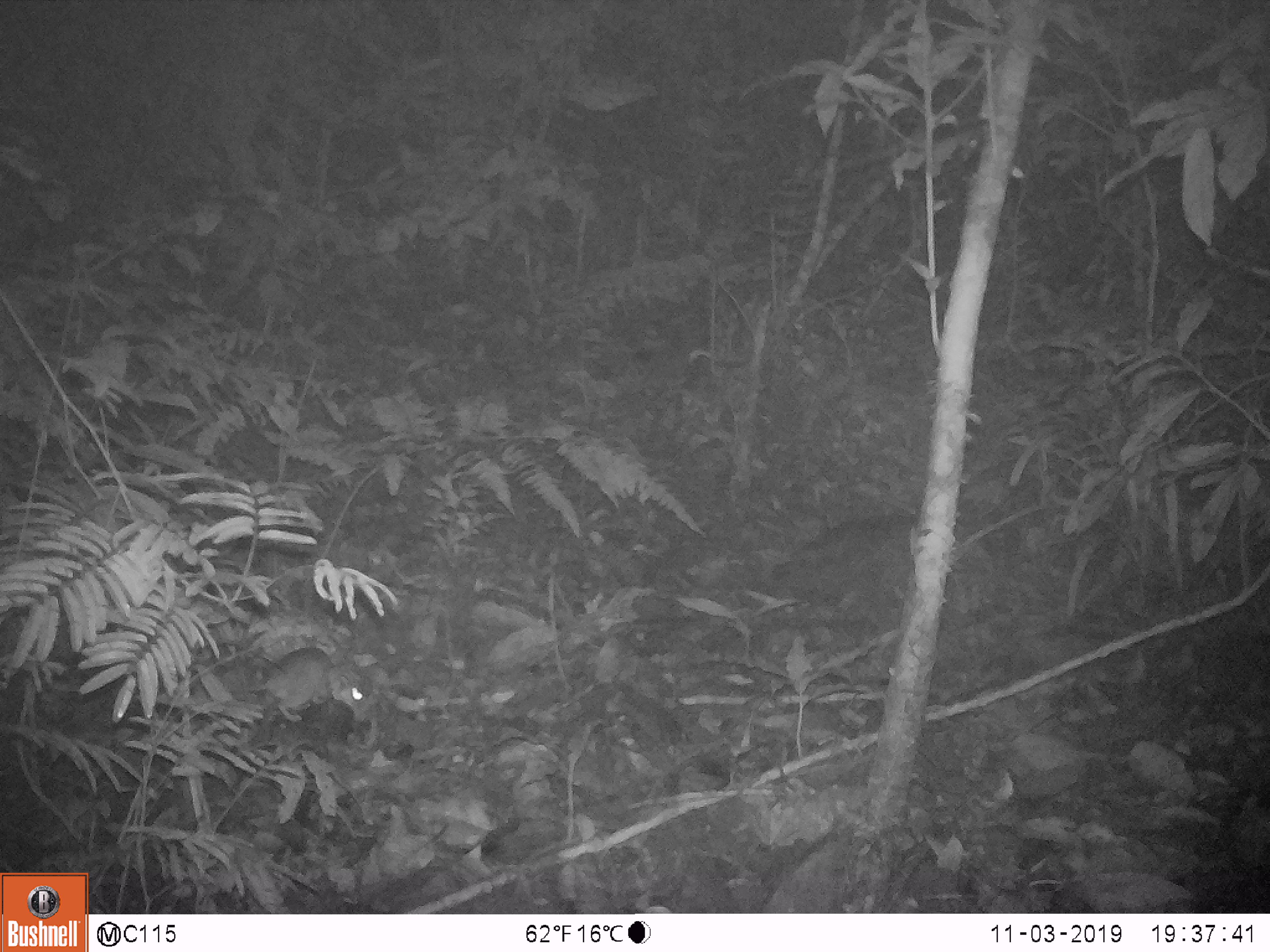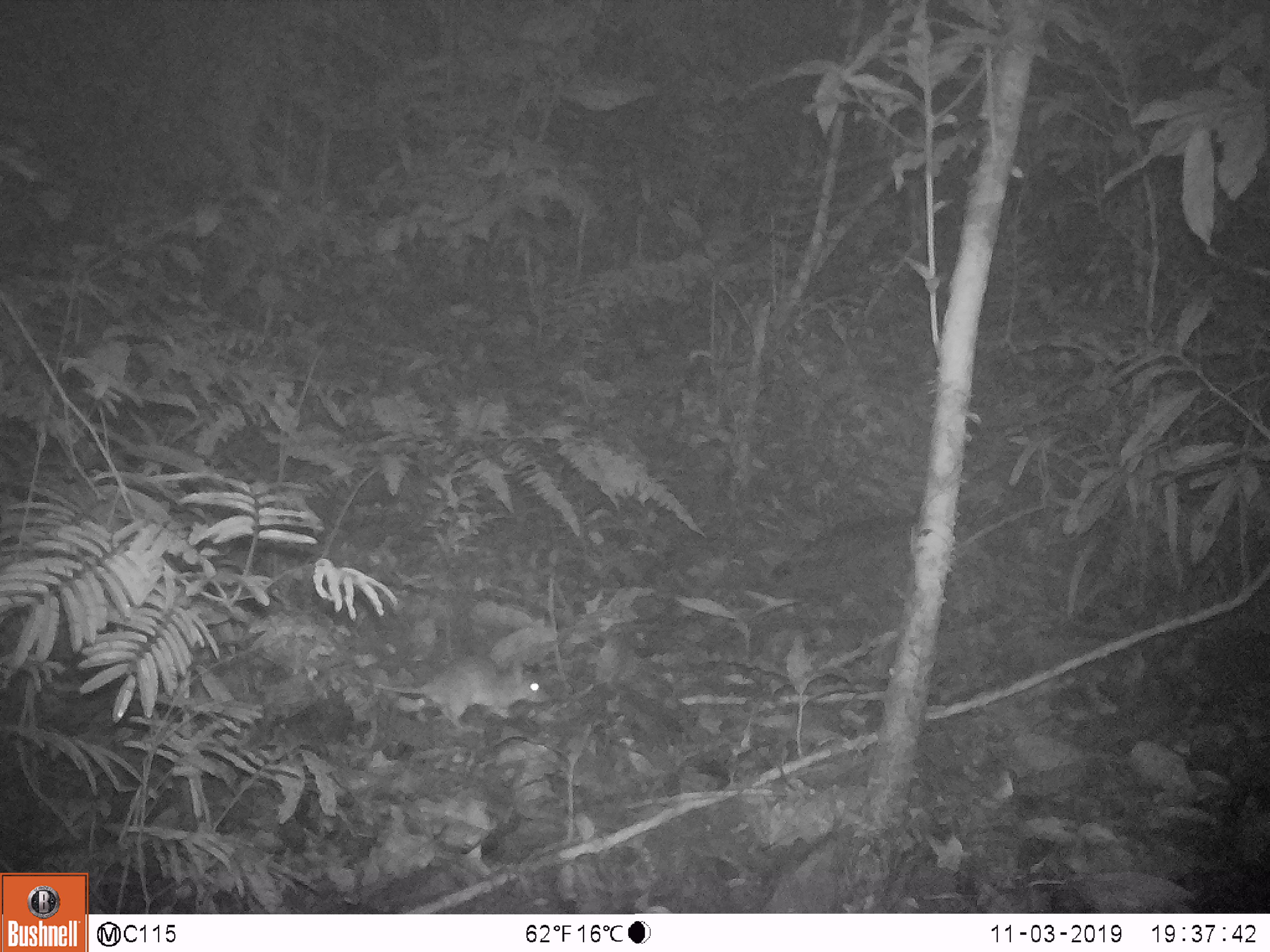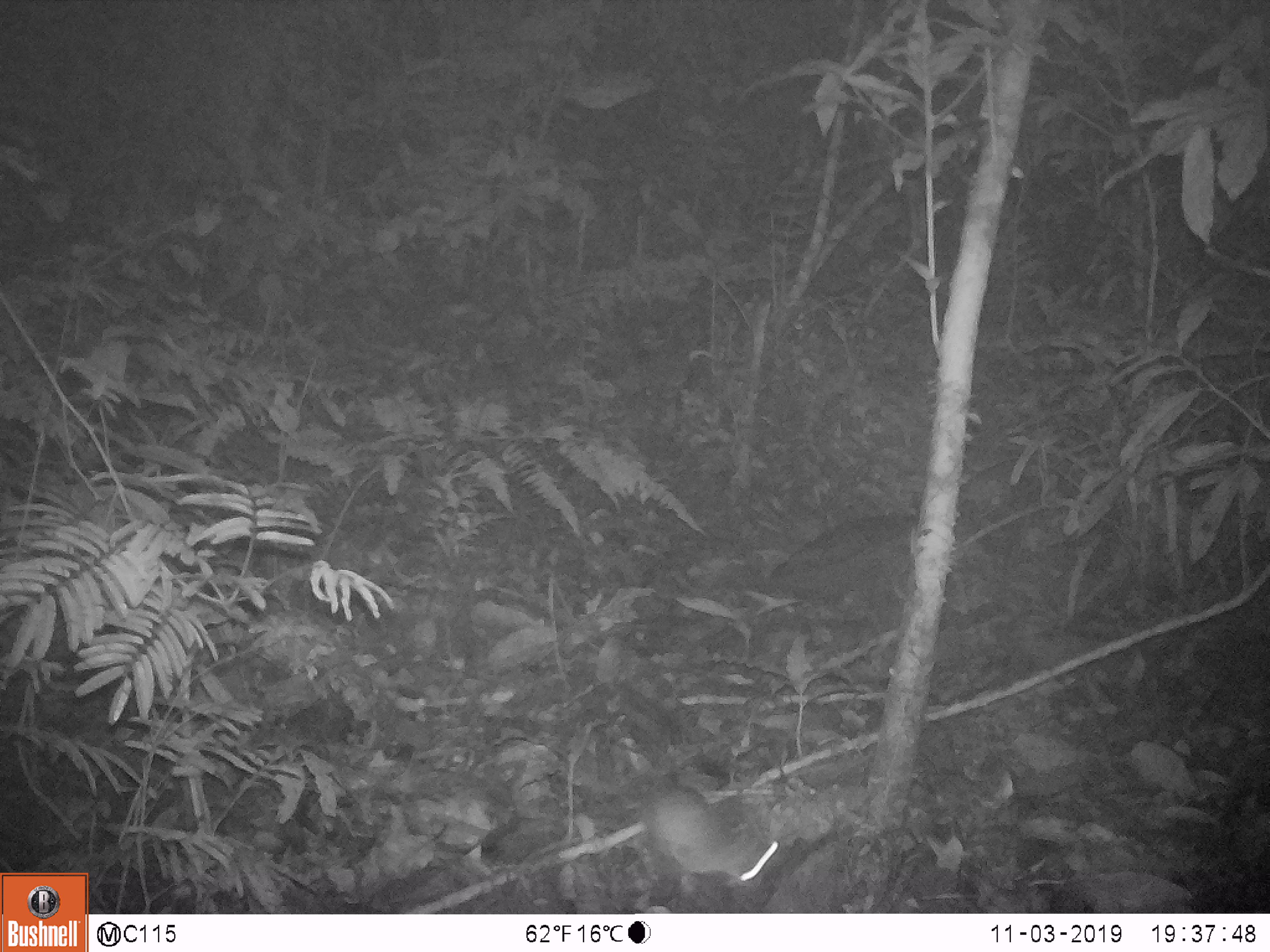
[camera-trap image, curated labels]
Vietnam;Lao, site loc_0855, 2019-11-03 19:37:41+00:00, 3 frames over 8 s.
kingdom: Animalia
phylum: Chordata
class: Mammalia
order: Rodentia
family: Muridae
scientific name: Muridae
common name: old-world mice and rats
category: unidentified murid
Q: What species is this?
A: Unidentified murid (old-world mice and rats) (Muridae).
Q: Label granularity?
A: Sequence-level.